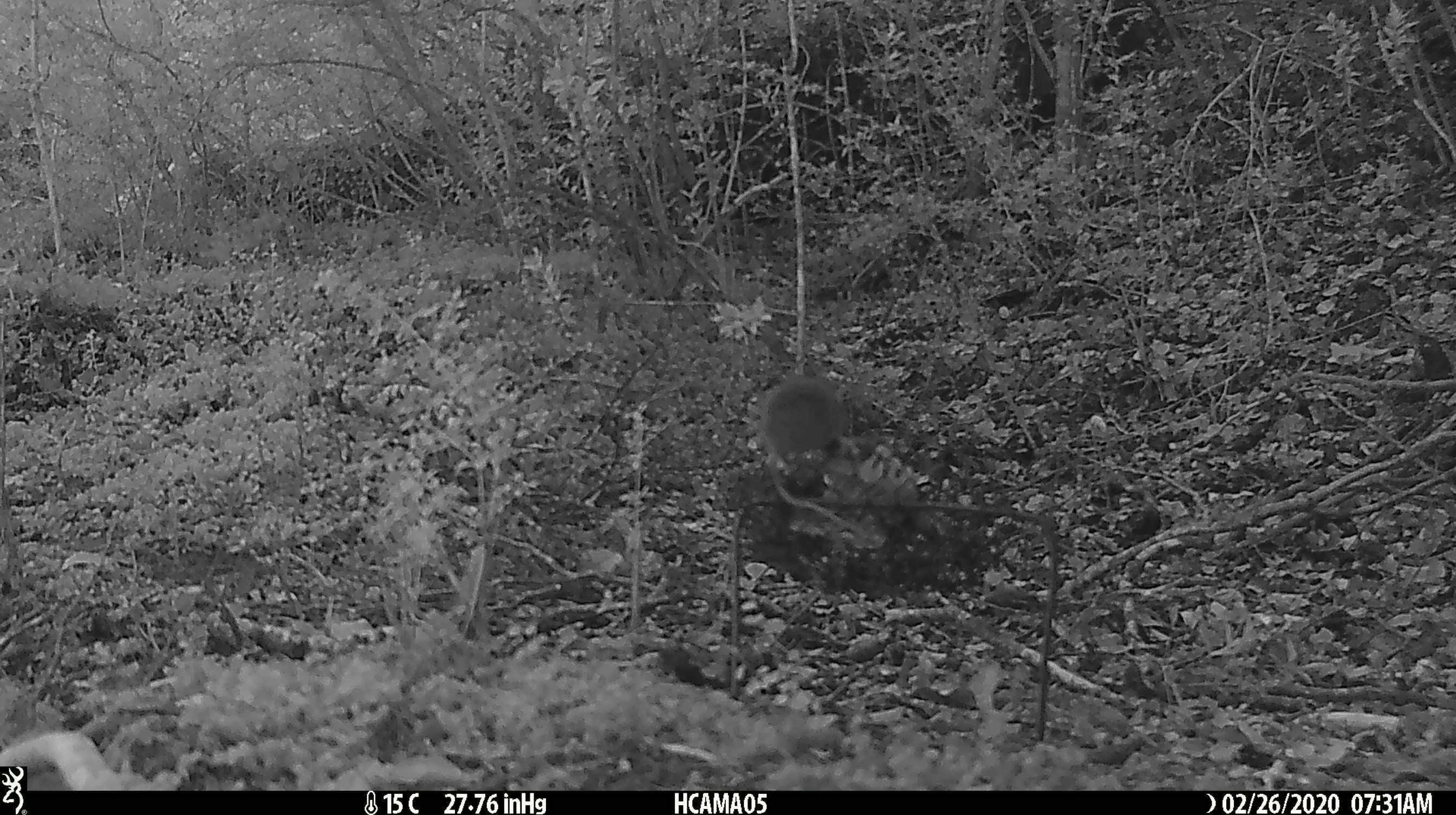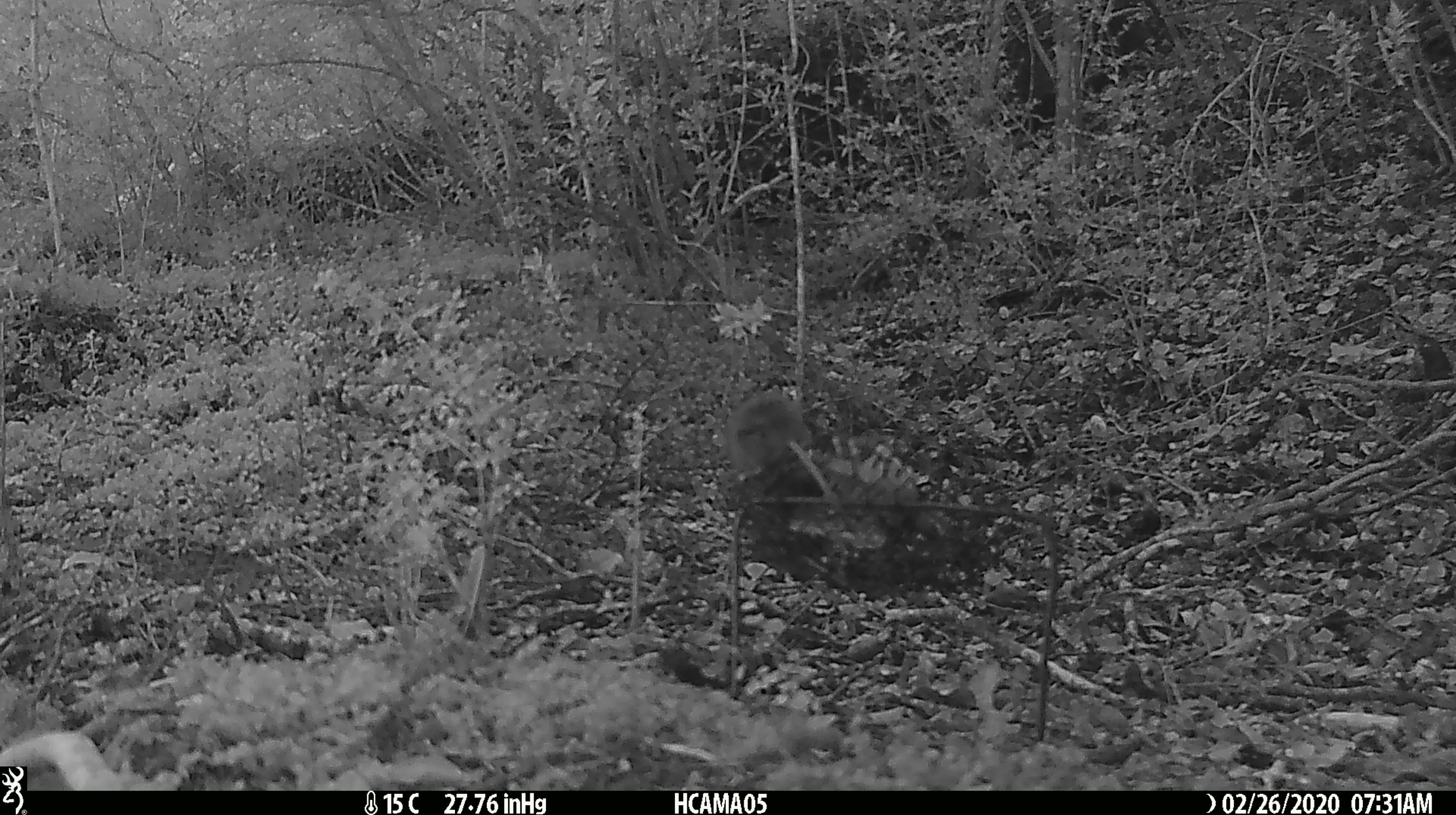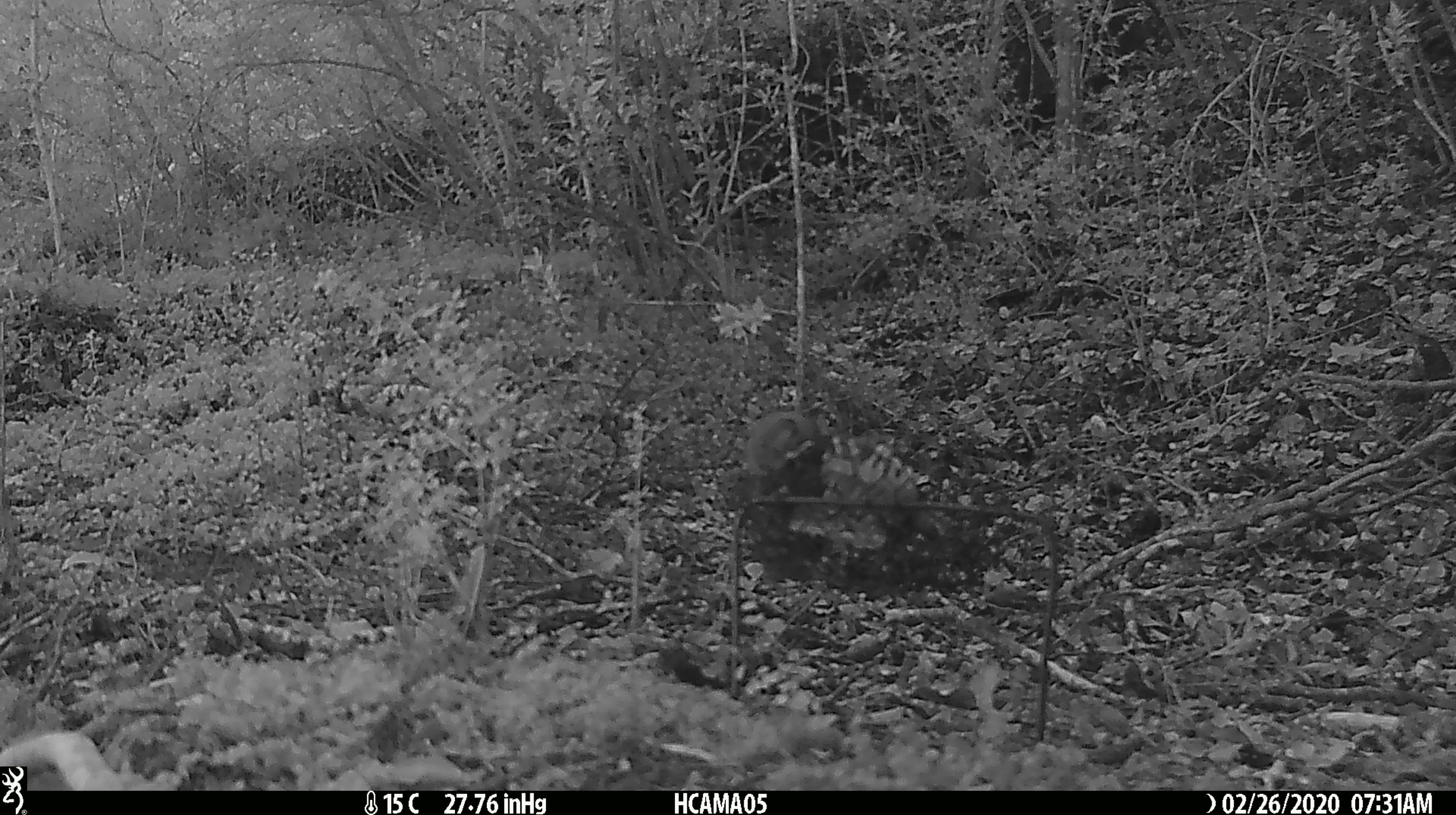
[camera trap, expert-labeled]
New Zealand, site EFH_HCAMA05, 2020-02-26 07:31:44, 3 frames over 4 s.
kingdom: Animalia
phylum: Chordata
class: Mammalia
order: Rodentia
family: Muridae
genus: Mus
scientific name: Mus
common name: mouse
Mouse (Mus).